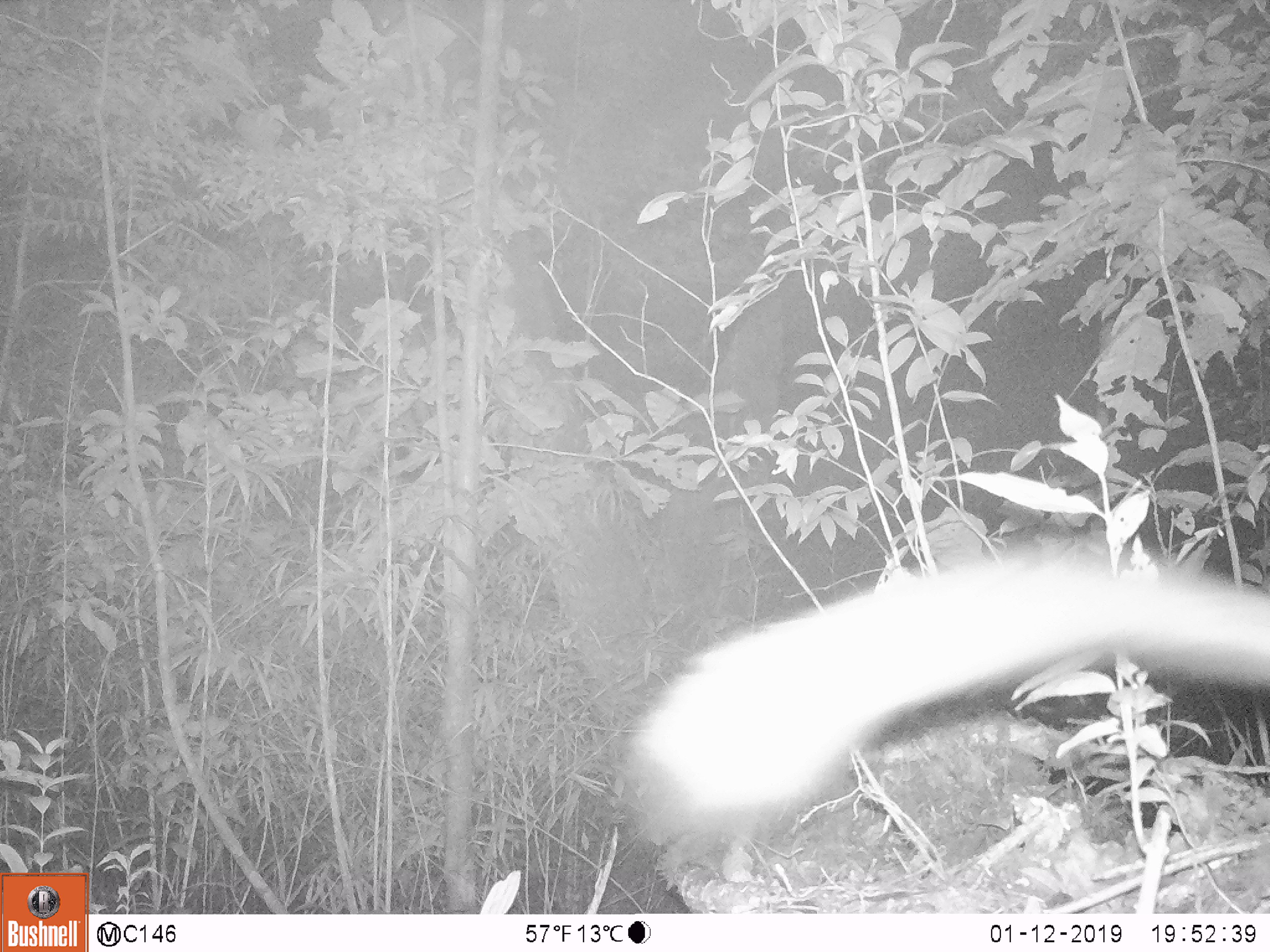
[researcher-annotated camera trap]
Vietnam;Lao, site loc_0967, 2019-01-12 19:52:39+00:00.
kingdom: Animalia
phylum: Chordata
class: Mammalia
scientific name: Mammalia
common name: mammal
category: unidentified mammal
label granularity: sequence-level